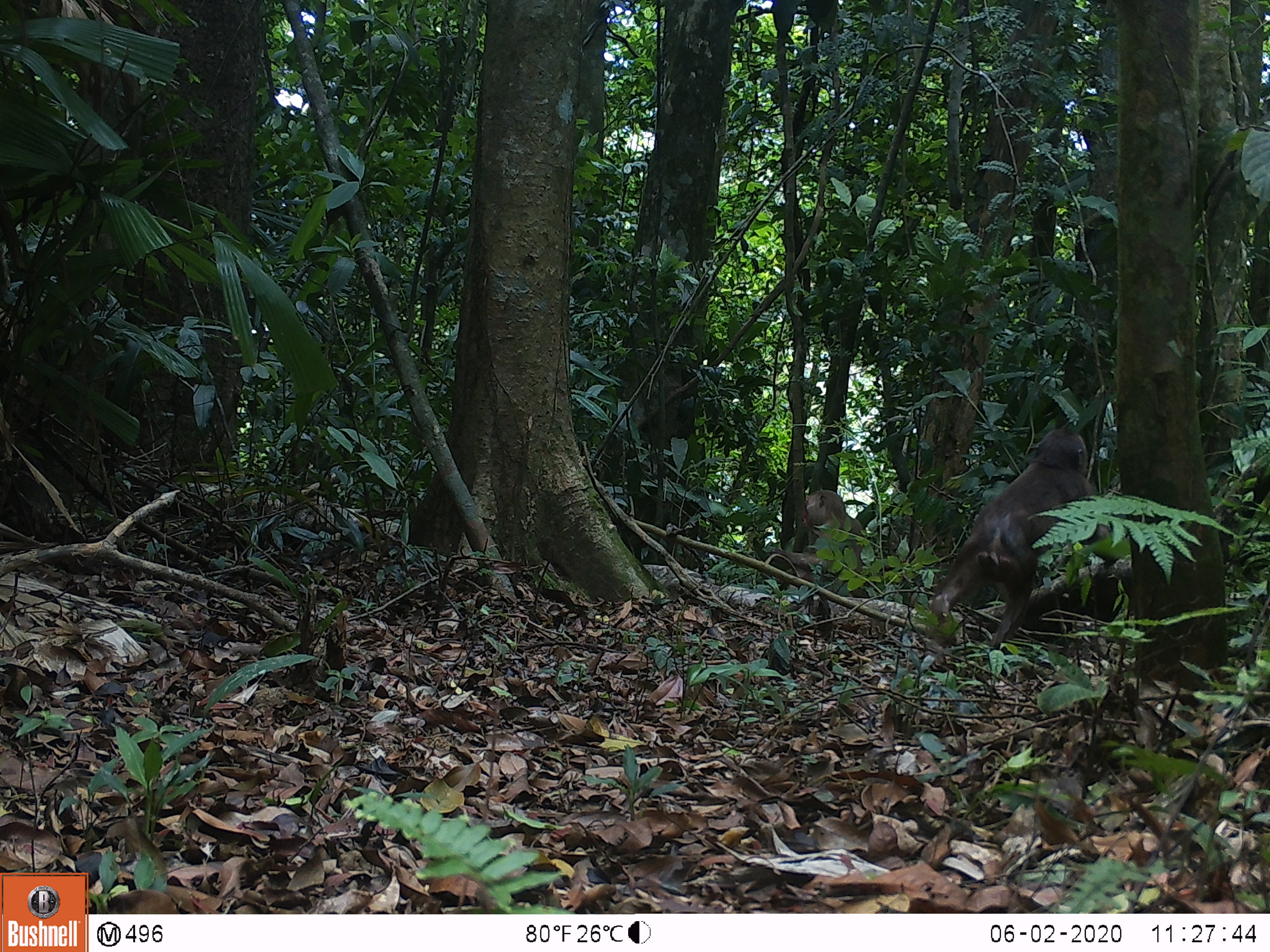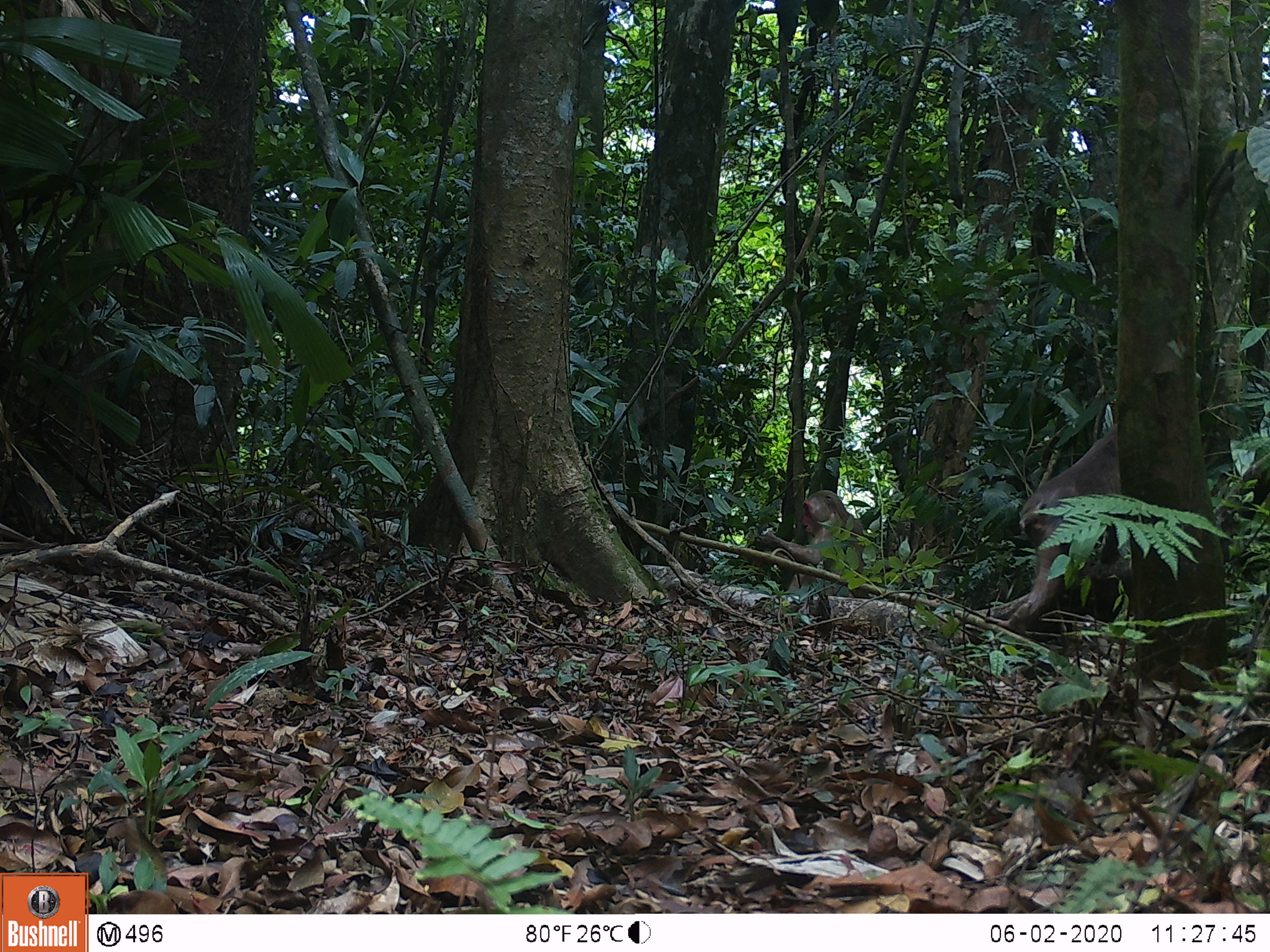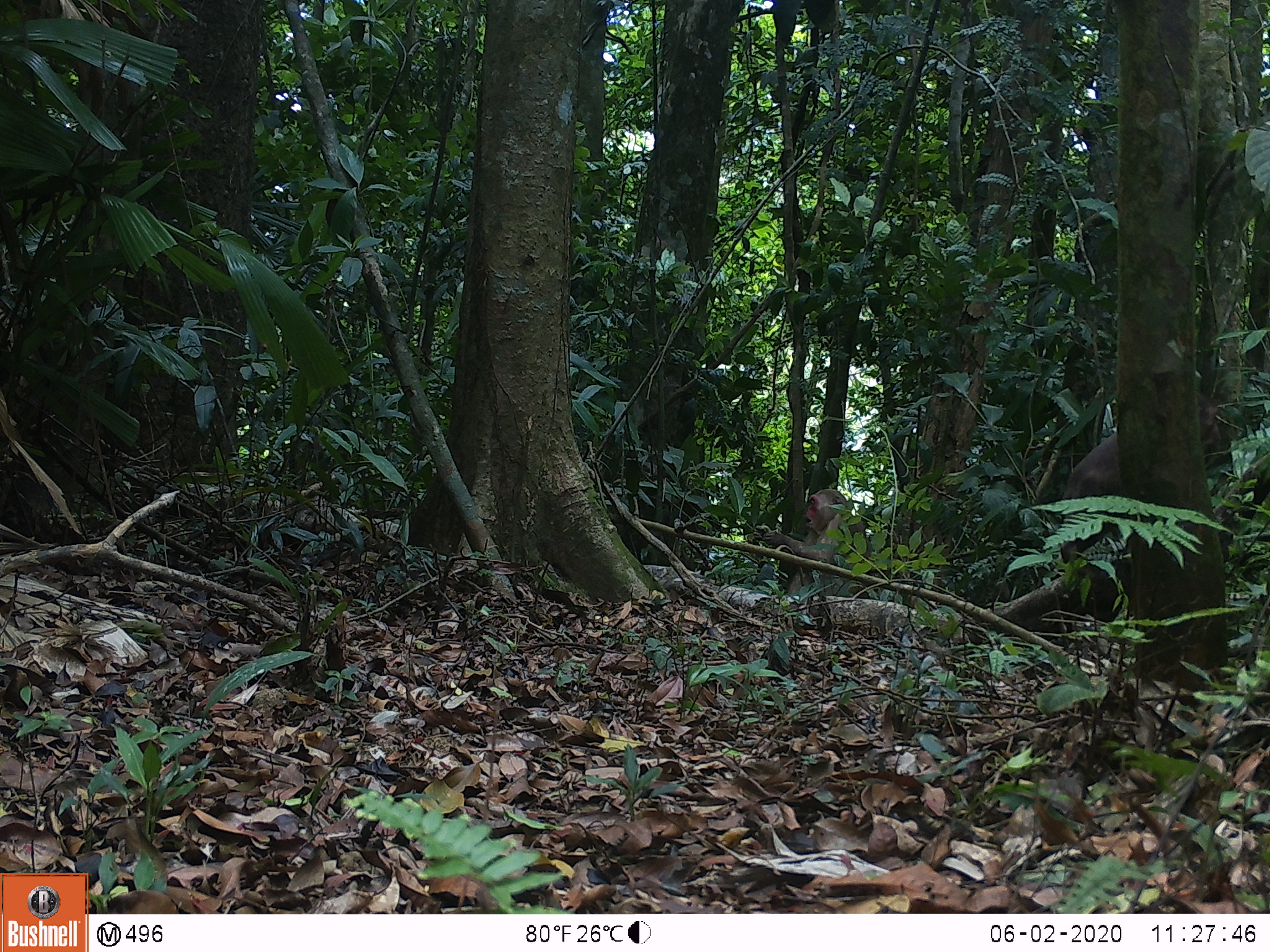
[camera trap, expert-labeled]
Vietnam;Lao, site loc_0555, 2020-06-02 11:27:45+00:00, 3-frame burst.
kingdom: Animalia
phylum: Chordata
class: Mammalia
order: Primates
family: Cercopithecidae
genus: Macaca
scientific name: Macaca arctoides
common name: stump-tailed macaque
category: stump tailed macaque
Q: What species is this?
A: Stump tailed macaque (stump-tailed macaque) (Macaca arctoides).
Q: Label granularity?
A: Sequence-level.